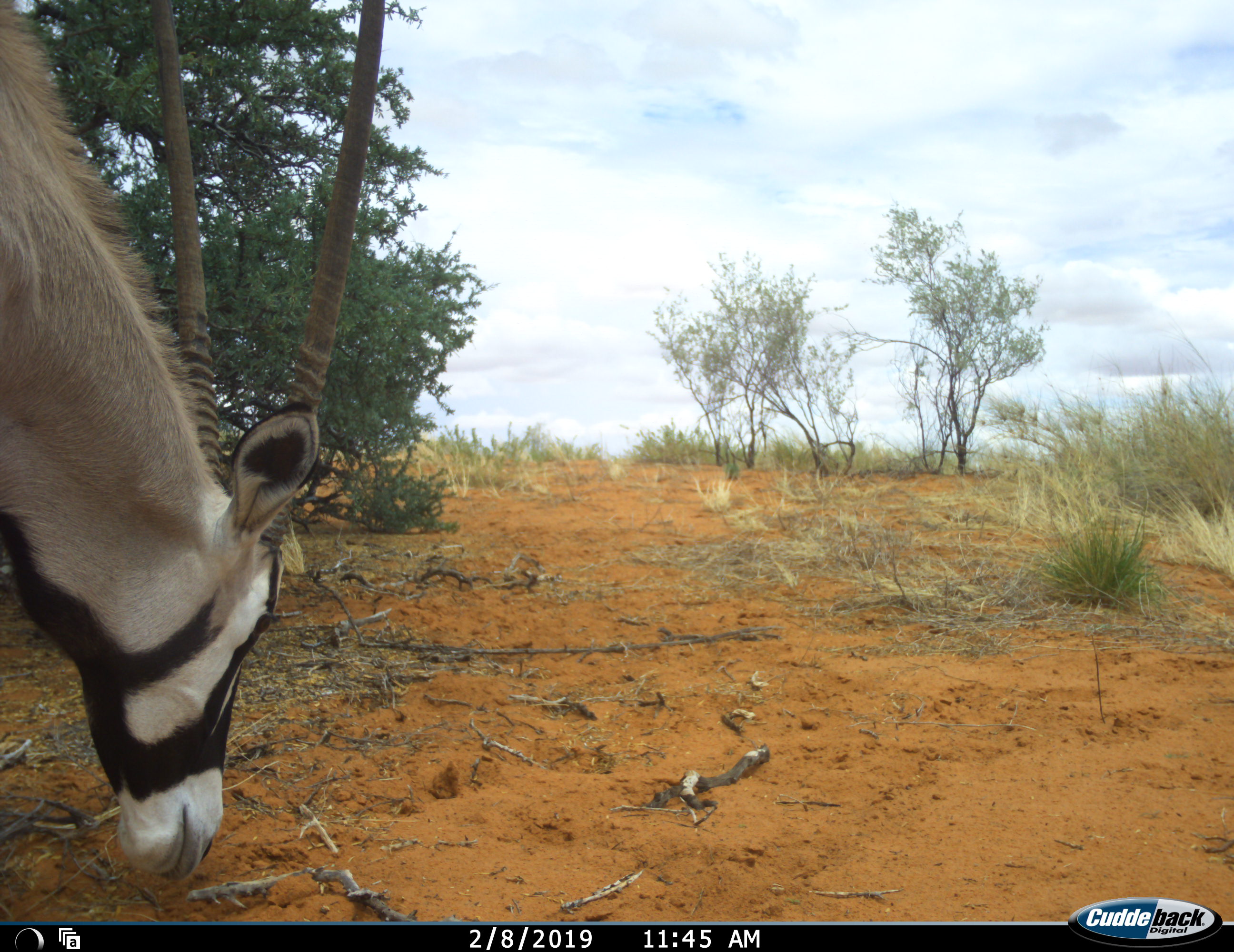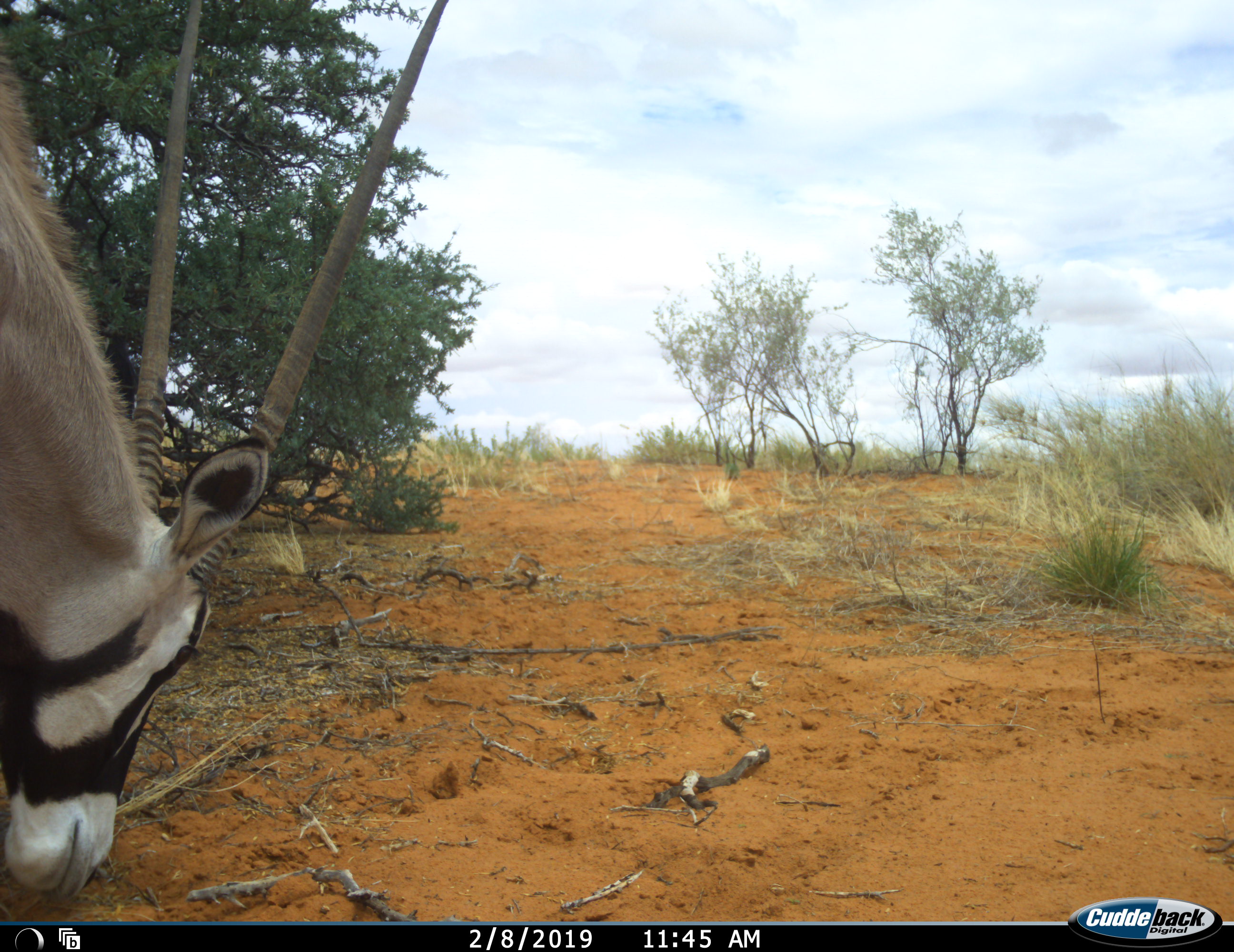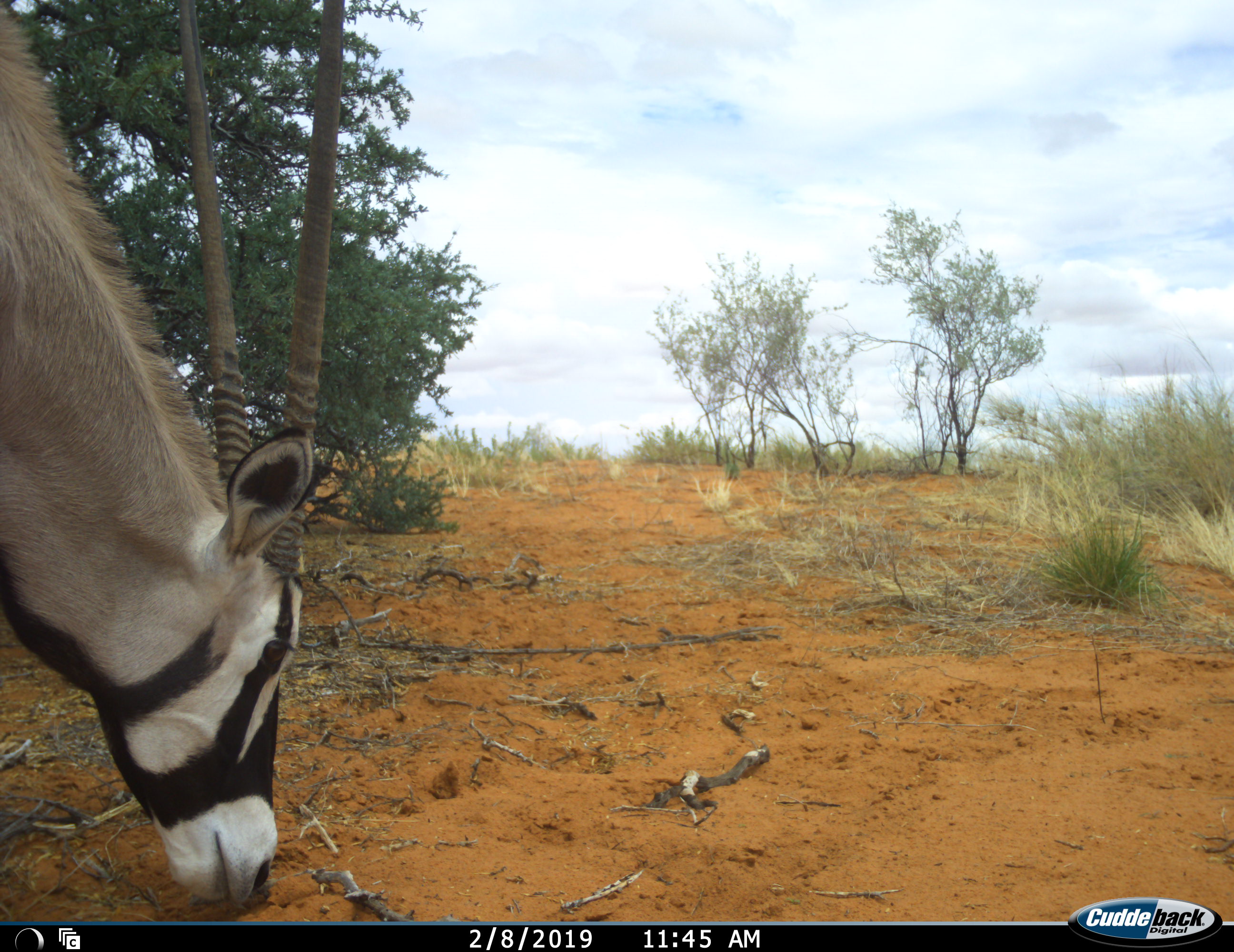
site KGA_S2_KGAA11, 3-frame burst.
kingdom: Animalia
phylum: Chordata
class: Mammalia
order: Artiodactyla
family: Bovidae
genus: Oryx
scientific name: Oryx gazella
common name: gemsbok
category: oryx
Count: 1.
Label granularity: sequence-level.